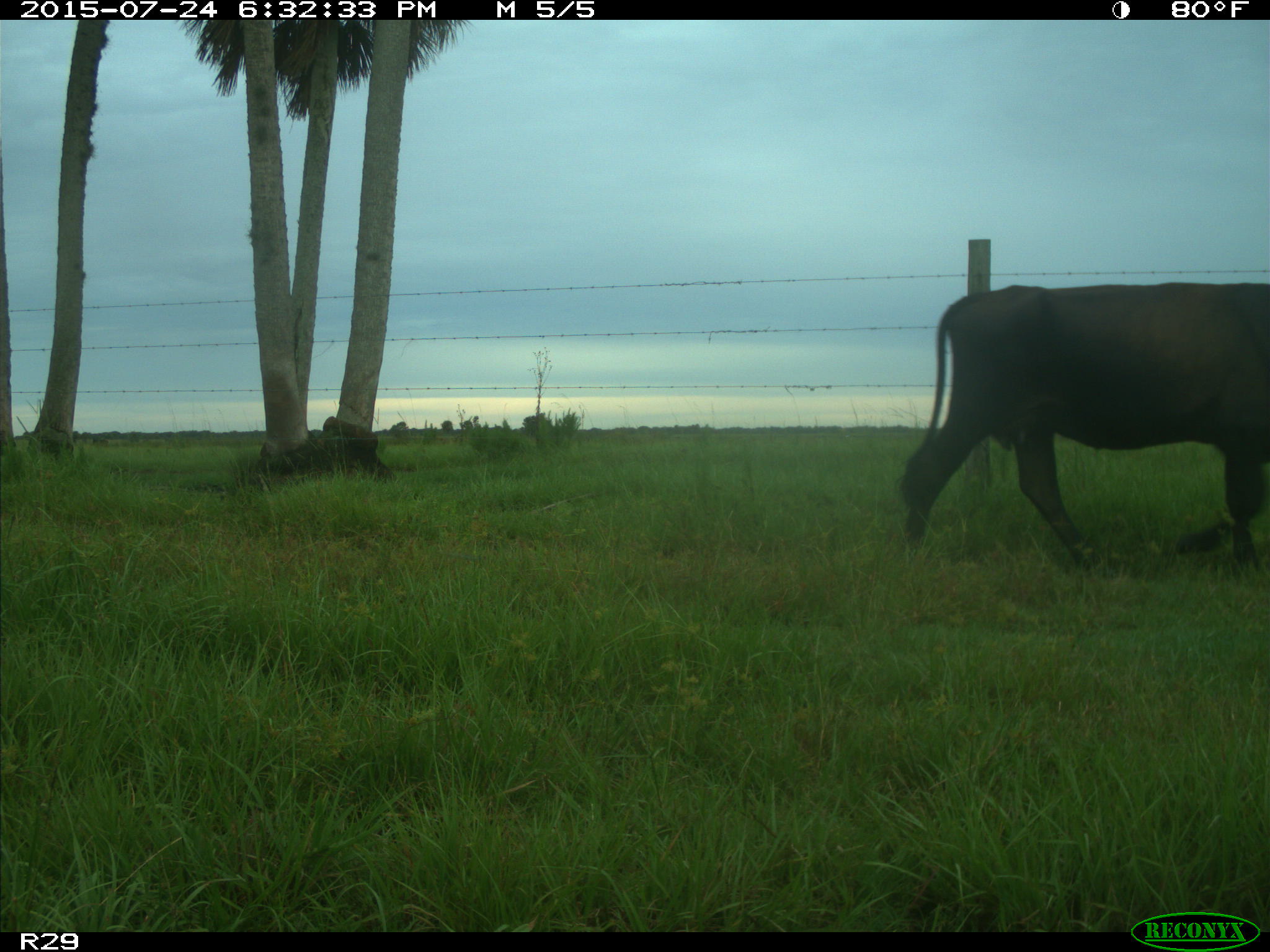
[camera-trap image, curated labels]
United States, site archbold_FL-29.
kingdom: Animalia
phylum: Chordata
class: Mammalia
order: Artiodactyla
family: Bovidae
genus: Bos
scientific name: Bos taurus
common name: domestic cow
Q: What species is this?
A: Bos taurus (domestic cow).